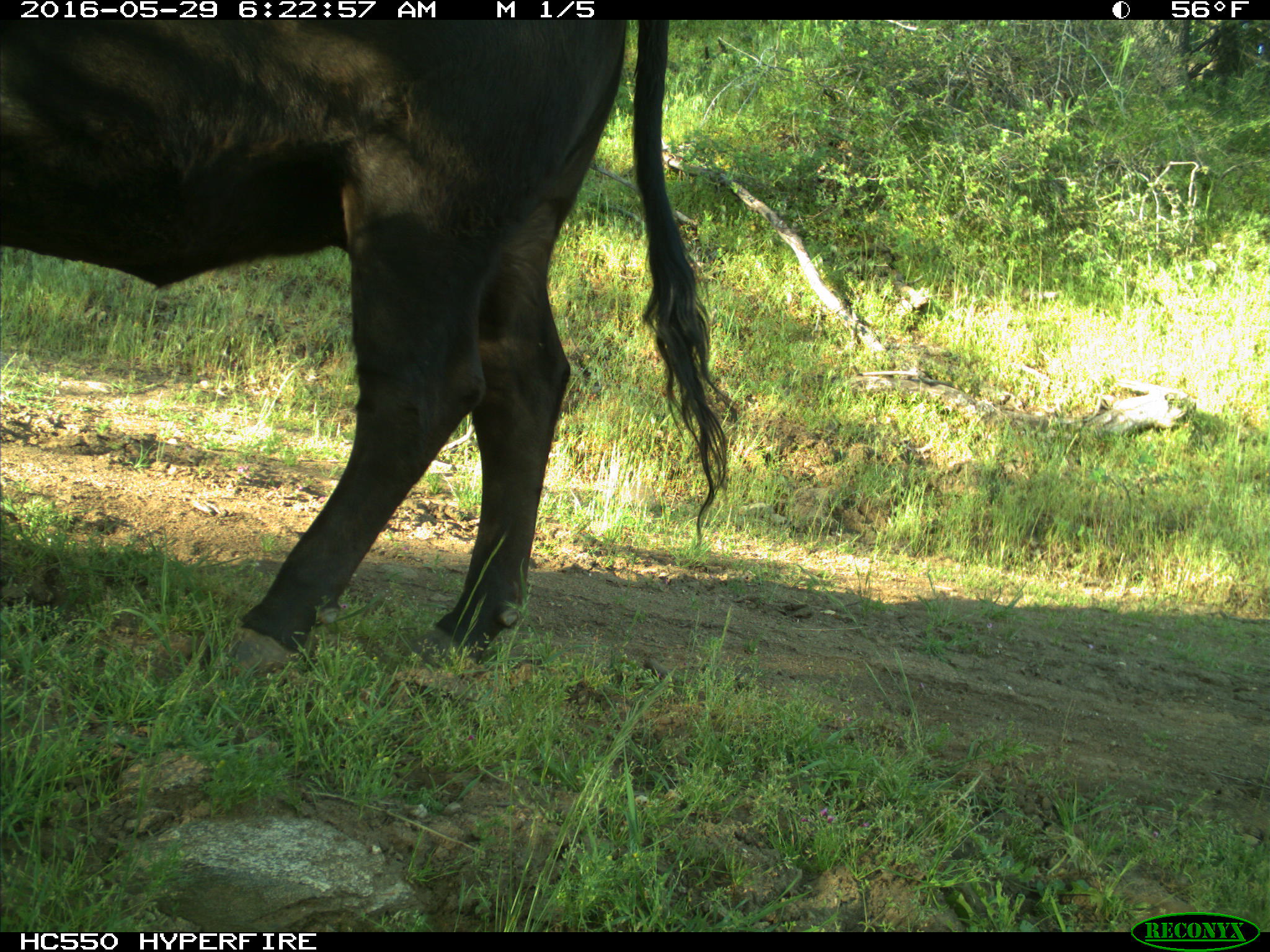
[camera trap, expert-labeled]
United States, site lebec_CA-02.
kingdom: Animalia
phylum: Chordata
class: Mammalia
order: Artiodactyla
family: Bovidae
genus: Bos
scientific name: Bos taurus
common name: domestic cow